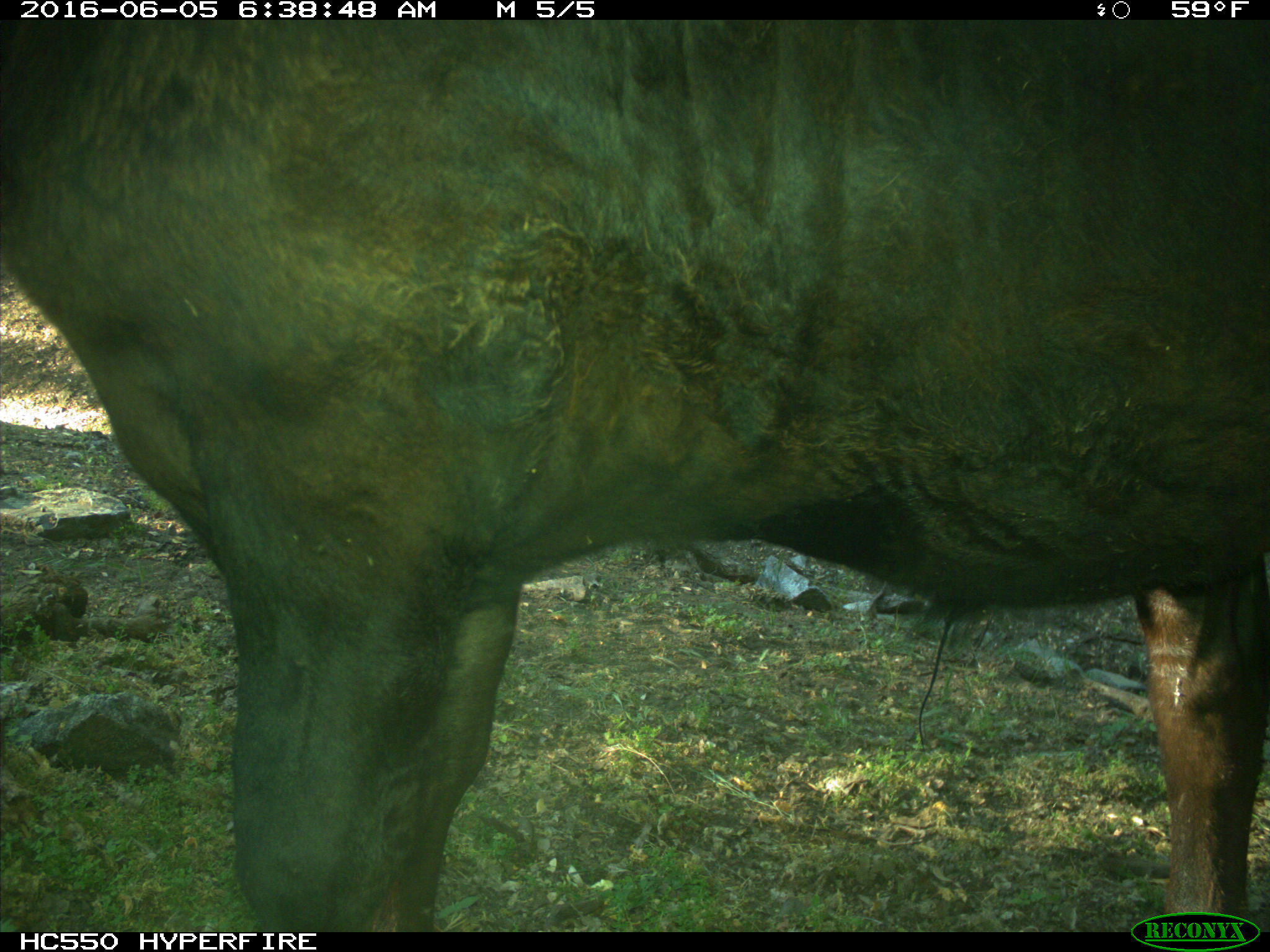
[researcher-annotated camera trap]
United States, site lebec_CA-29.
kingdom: Animalia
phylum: Chordata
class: Mammalia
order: Artiodactyla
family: Bovidae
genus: Bos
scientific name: Bos taurus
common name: domestic cow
Bos taurus (domestic cow).